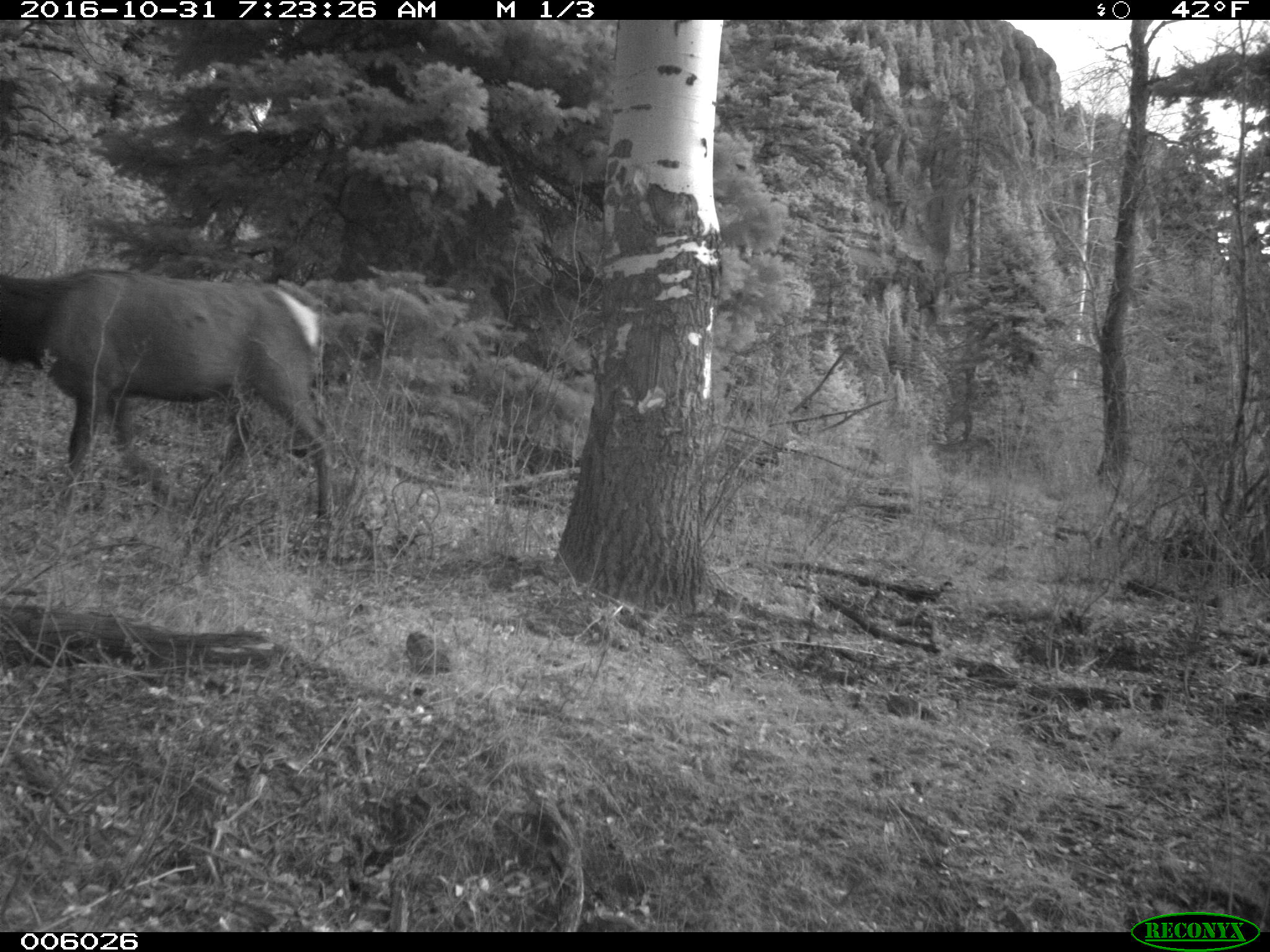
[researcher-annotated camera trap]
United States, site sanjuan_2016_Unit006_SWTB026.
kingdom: Animalia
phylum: Chordata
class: Mammalia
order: Artiodactyla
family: Cervidae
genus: Cervus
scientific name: Cervus elaphus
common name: red deer